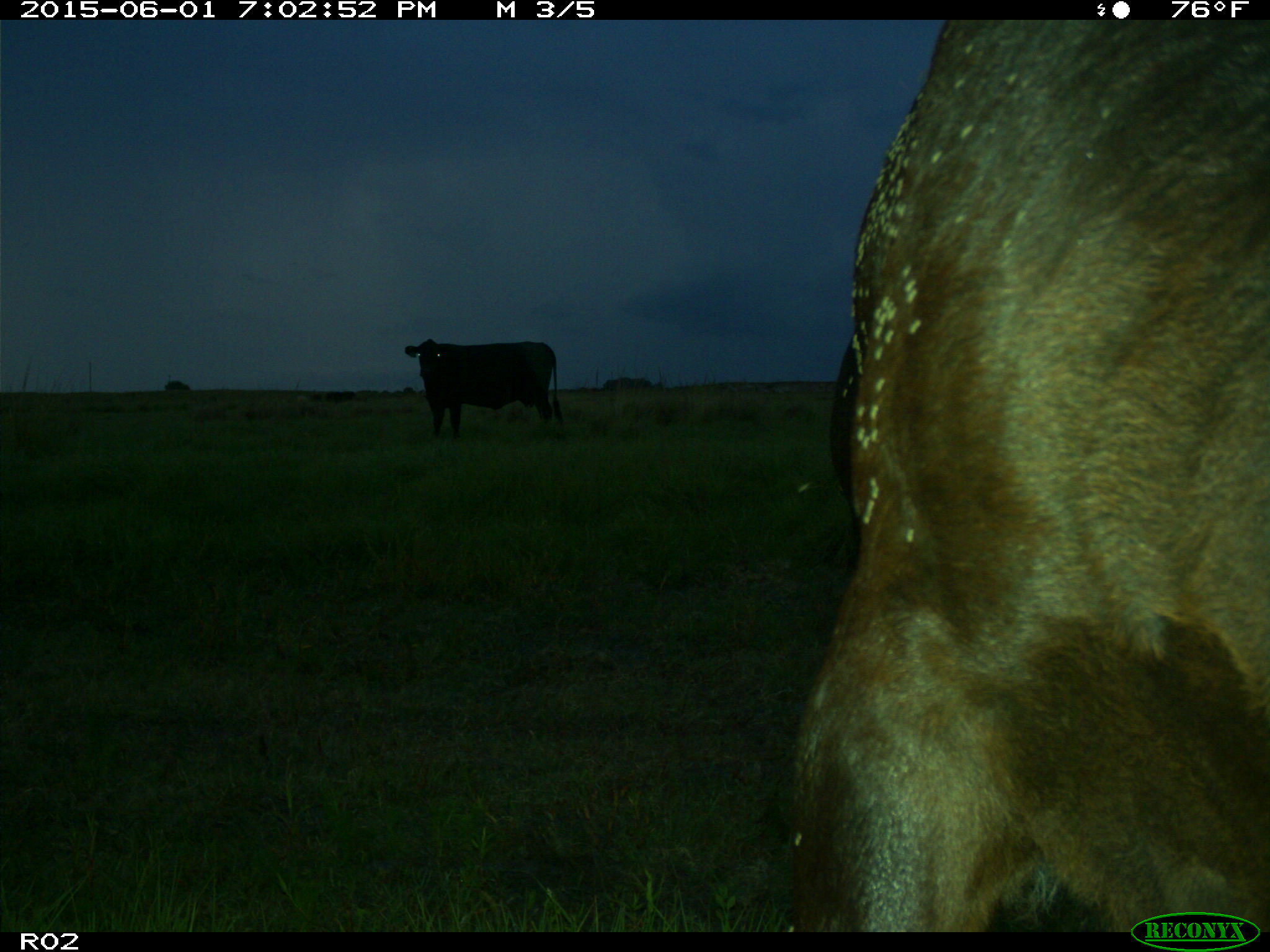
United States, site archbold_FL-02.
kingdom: Animalia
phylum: Chordata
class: Mammalia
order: Artiodactyla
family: Bovidae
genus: Bos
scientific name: Bos taurus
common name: domestic cow